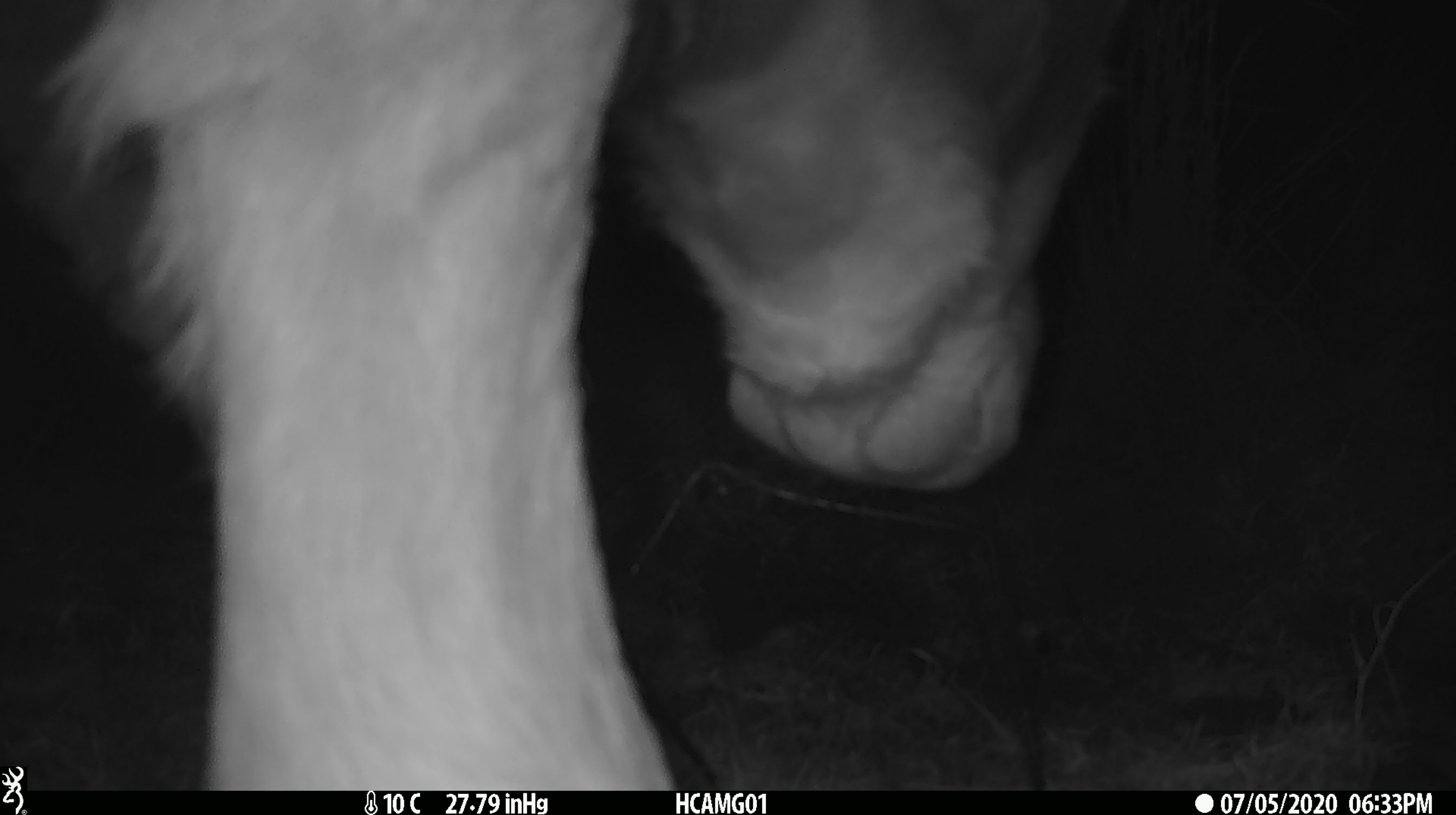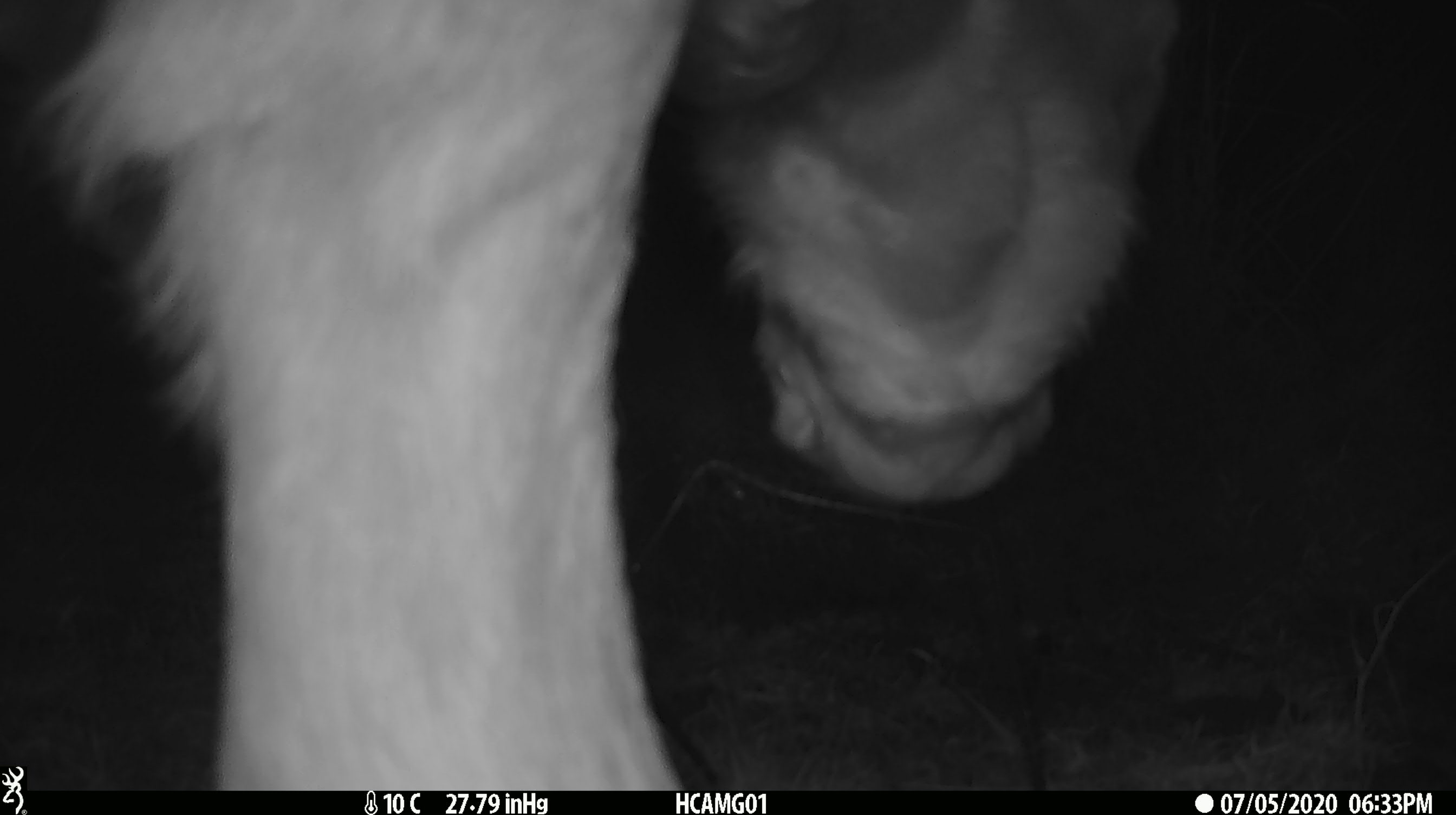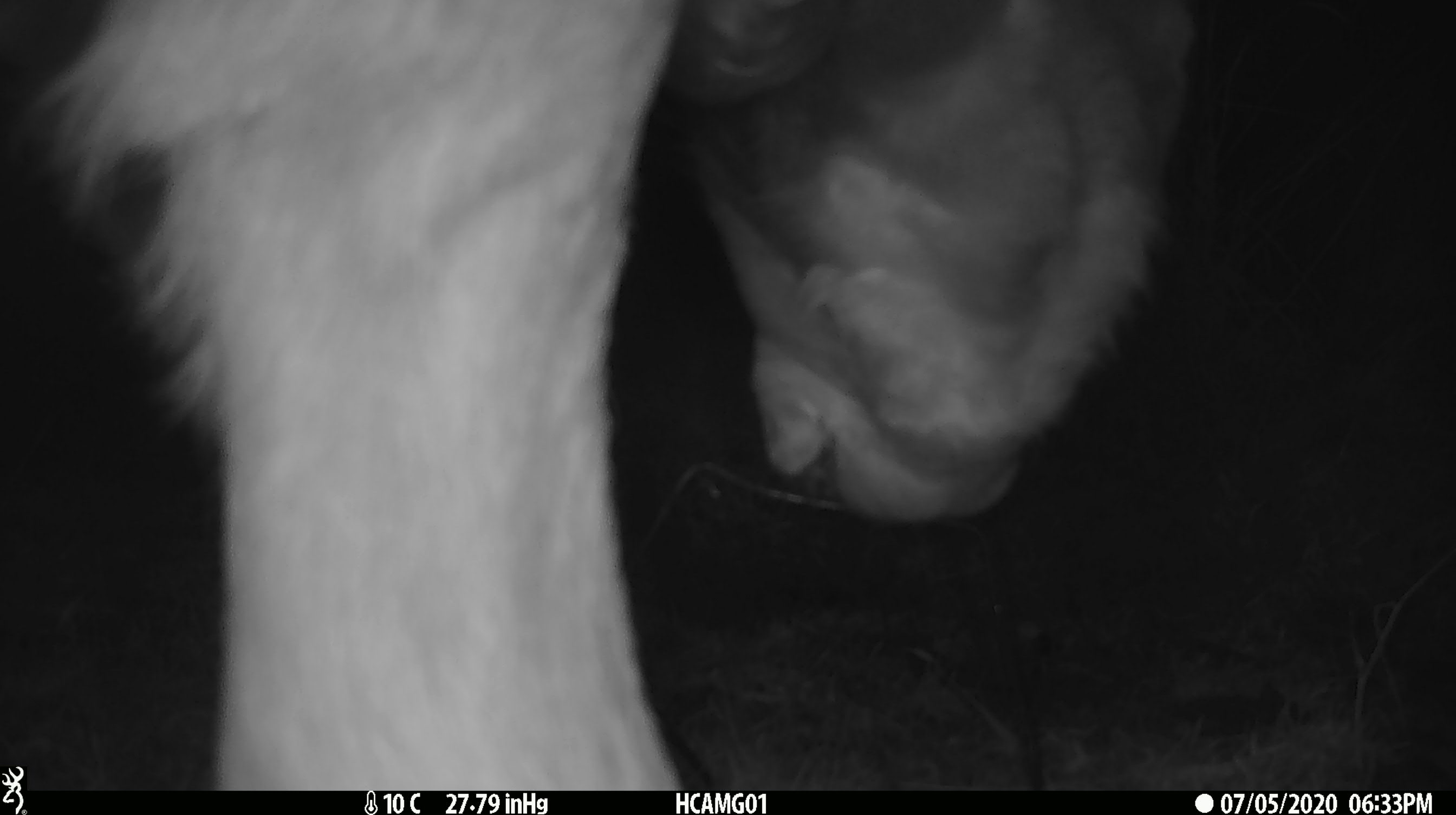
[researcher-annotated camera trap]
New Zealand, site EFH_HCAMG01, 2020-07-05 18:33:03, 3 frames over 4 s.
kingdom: Animalia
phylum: Chordata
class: Mammalia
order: Artiodactyla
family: Bovidae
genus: Bos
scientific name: Bos taurus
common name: domestic cow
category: cow